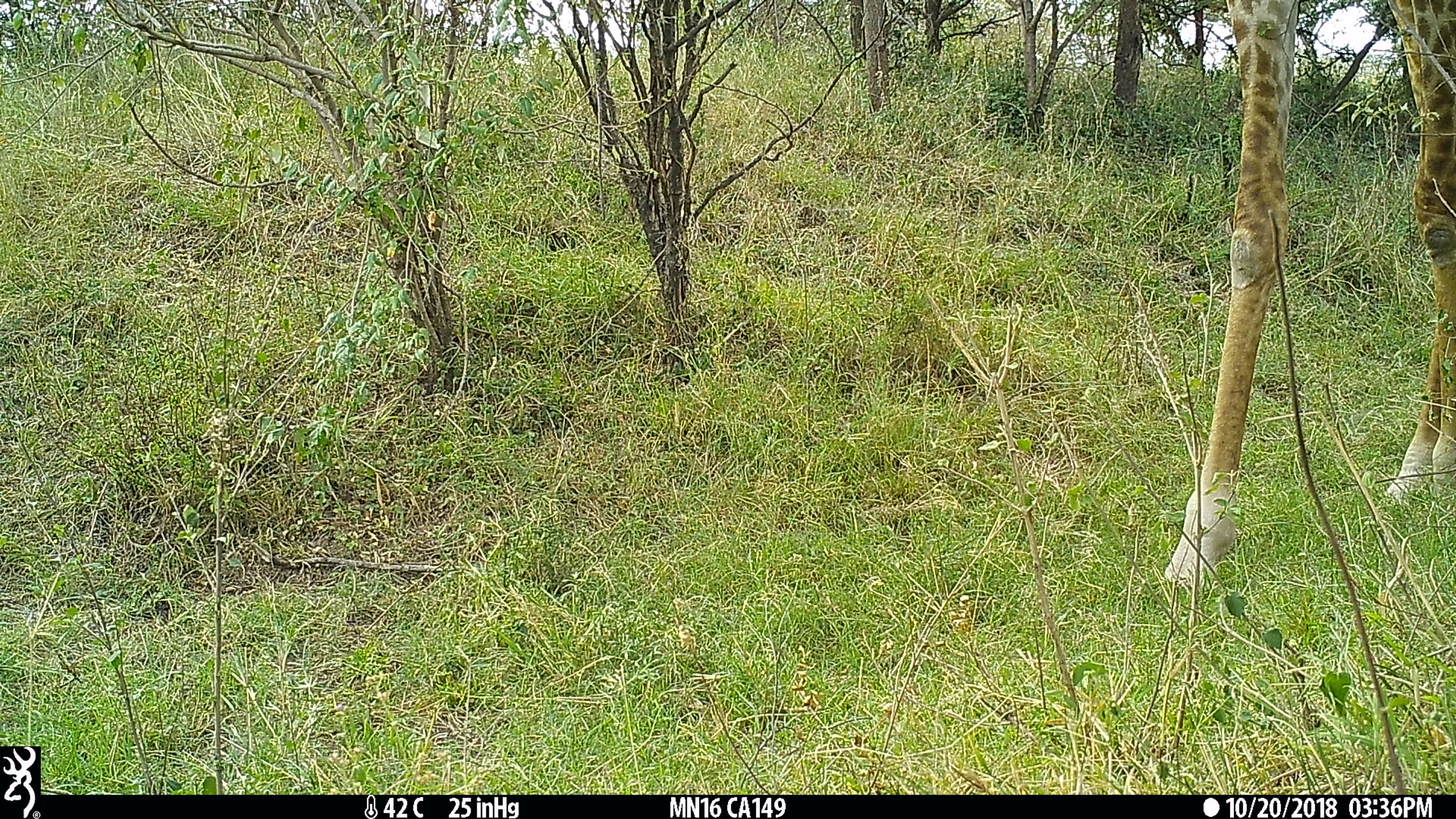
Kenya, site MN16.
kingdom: Animalia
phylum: Chordata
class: Mammalia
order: Artiodactyla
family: Giraffidae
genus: Giraffa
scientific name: Giraffa camelopardalis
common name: northern giraffe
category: giraffe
Giraffe (northern giraffe) (Giraffa camelopardalis).